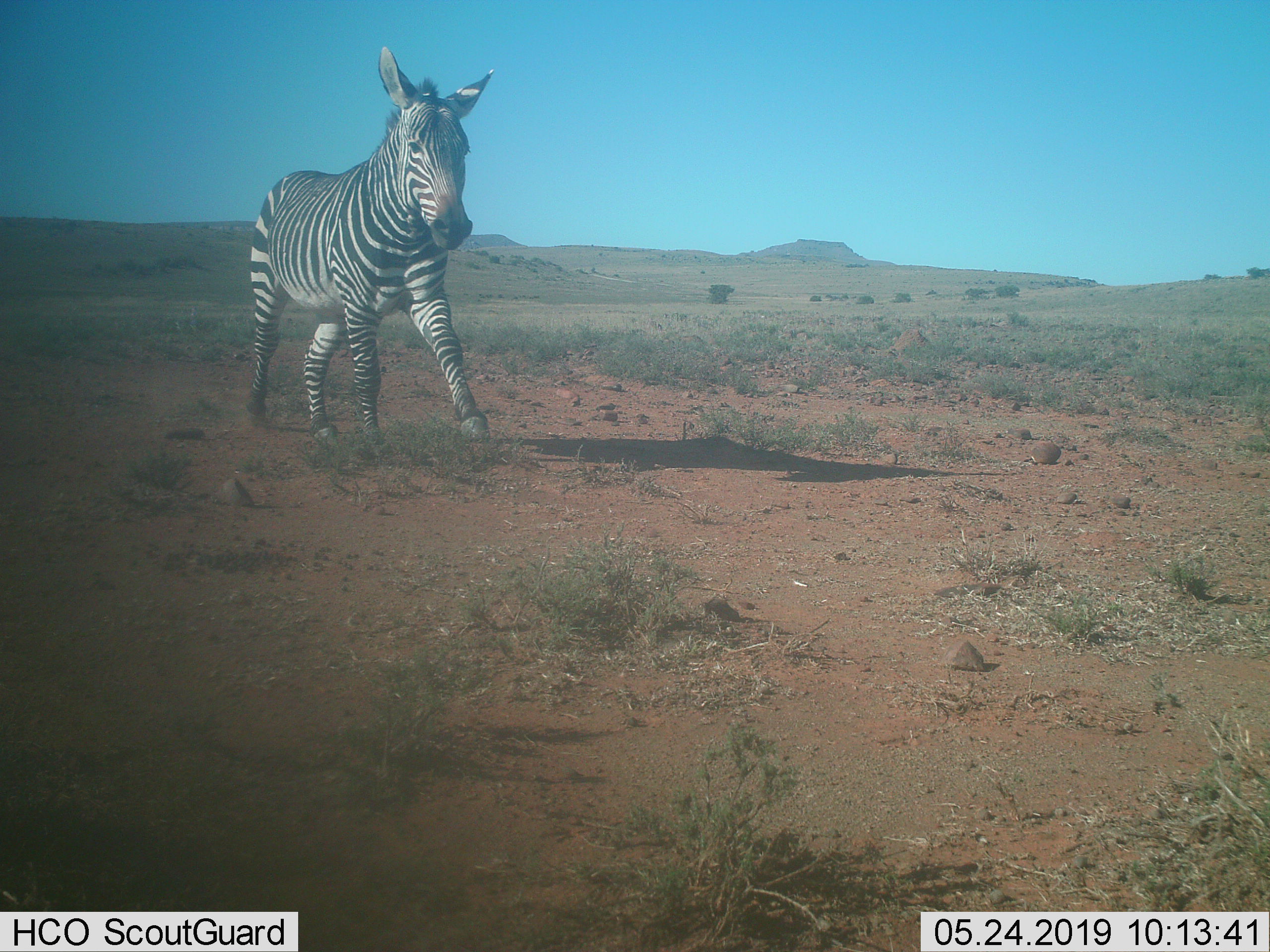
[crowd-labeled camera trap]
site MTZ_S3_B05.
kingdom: Animalia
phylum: Chordata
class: Mammalia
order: Perissodactyla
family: Equidae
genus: Equus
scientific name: Equus zebra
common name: mountain zebra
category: zebramountain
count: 1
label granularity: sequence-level